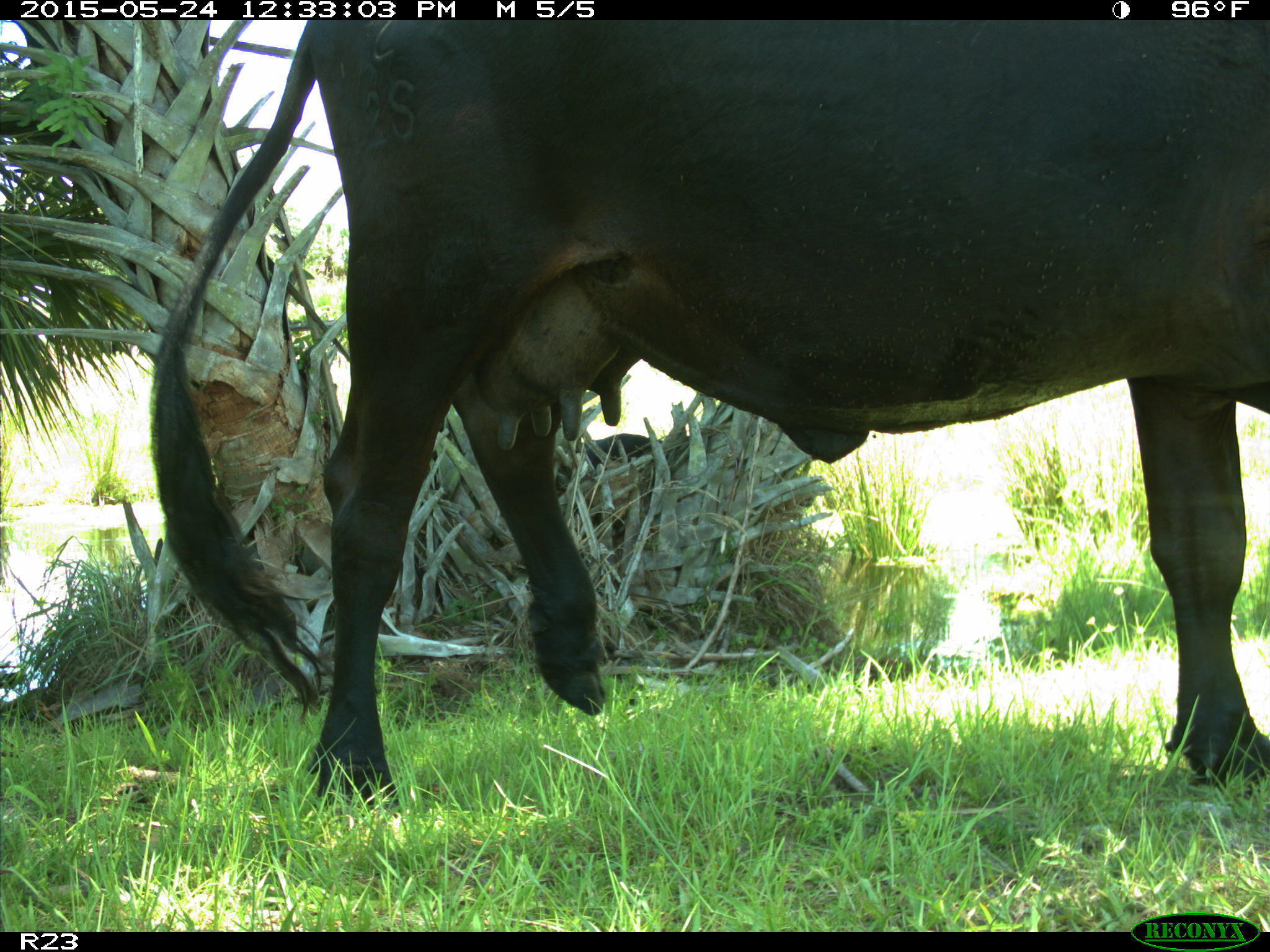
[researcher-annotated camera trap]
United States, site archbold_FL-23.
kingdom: Animalia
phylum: Chordata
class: Mammalia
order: Artiodactyla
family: Bovidae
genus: Bos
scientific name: Bos taurus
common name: domestic cow